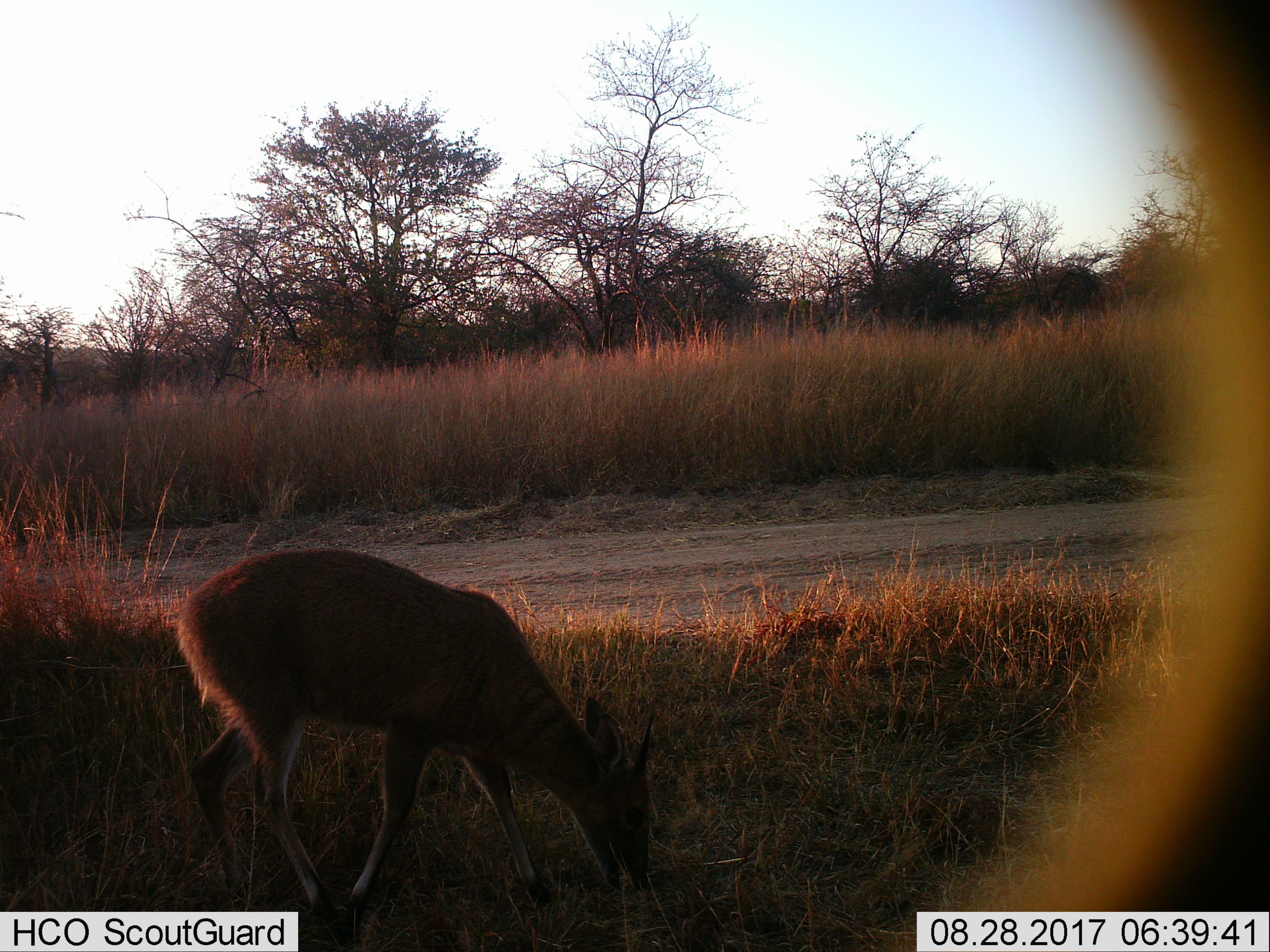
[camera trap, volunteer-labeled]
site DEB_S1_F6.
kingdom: Animalia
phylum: Chordata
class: Mammalia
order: Artiodactyla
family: Bovidae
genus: Sylvicapra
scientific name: Sylvicapra grimmia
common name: common duiker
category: duikercommongrey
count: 1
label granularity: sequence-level